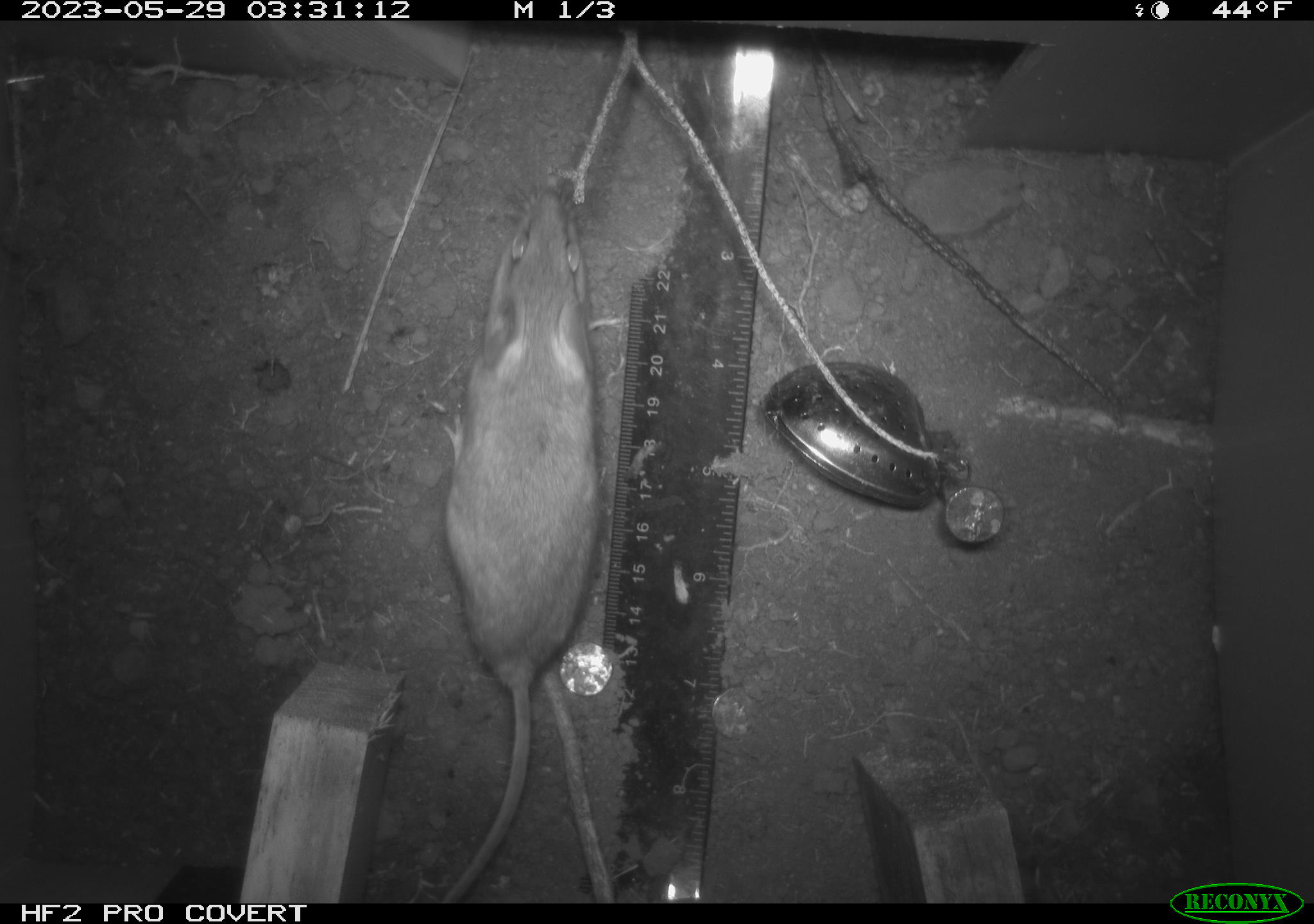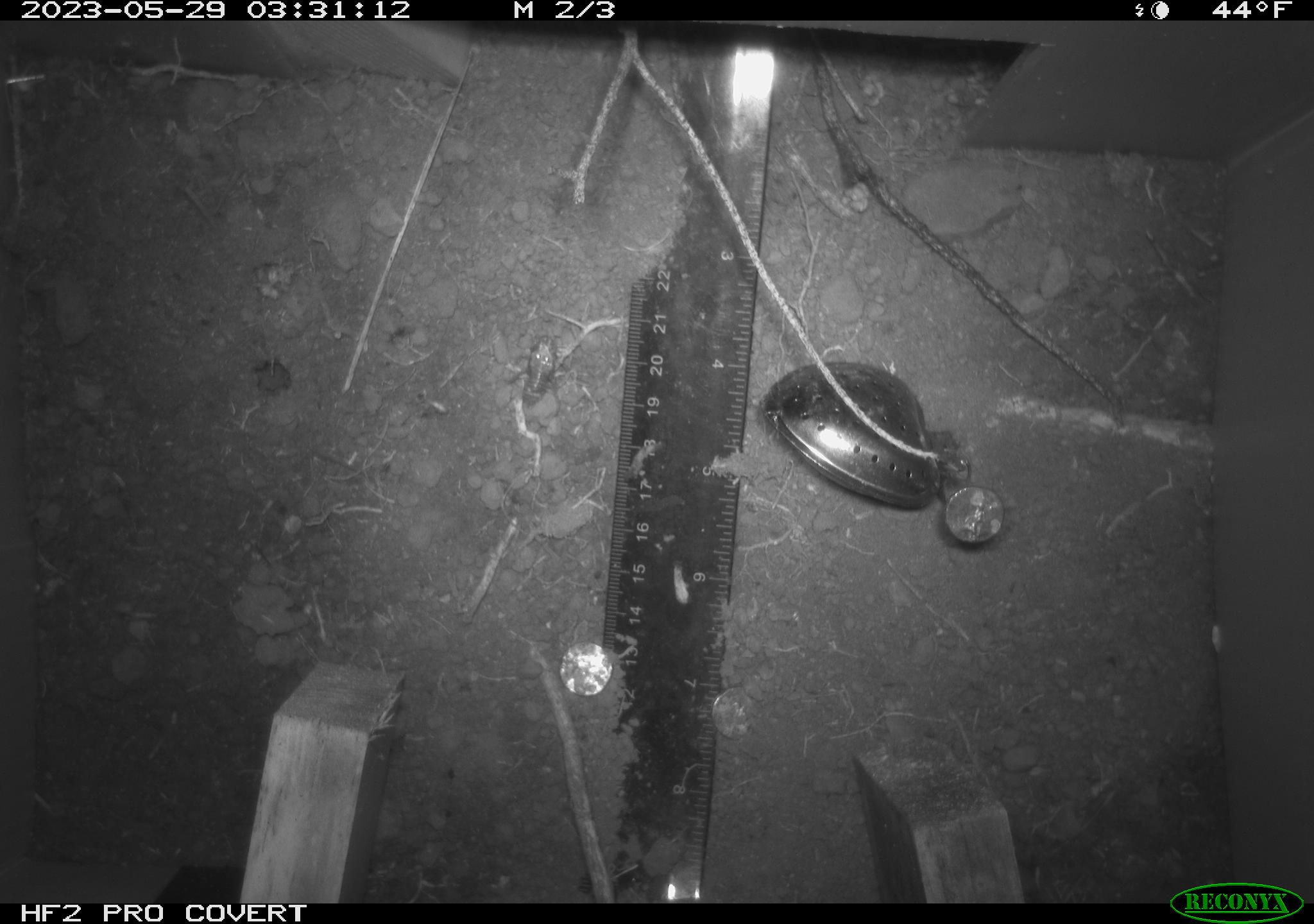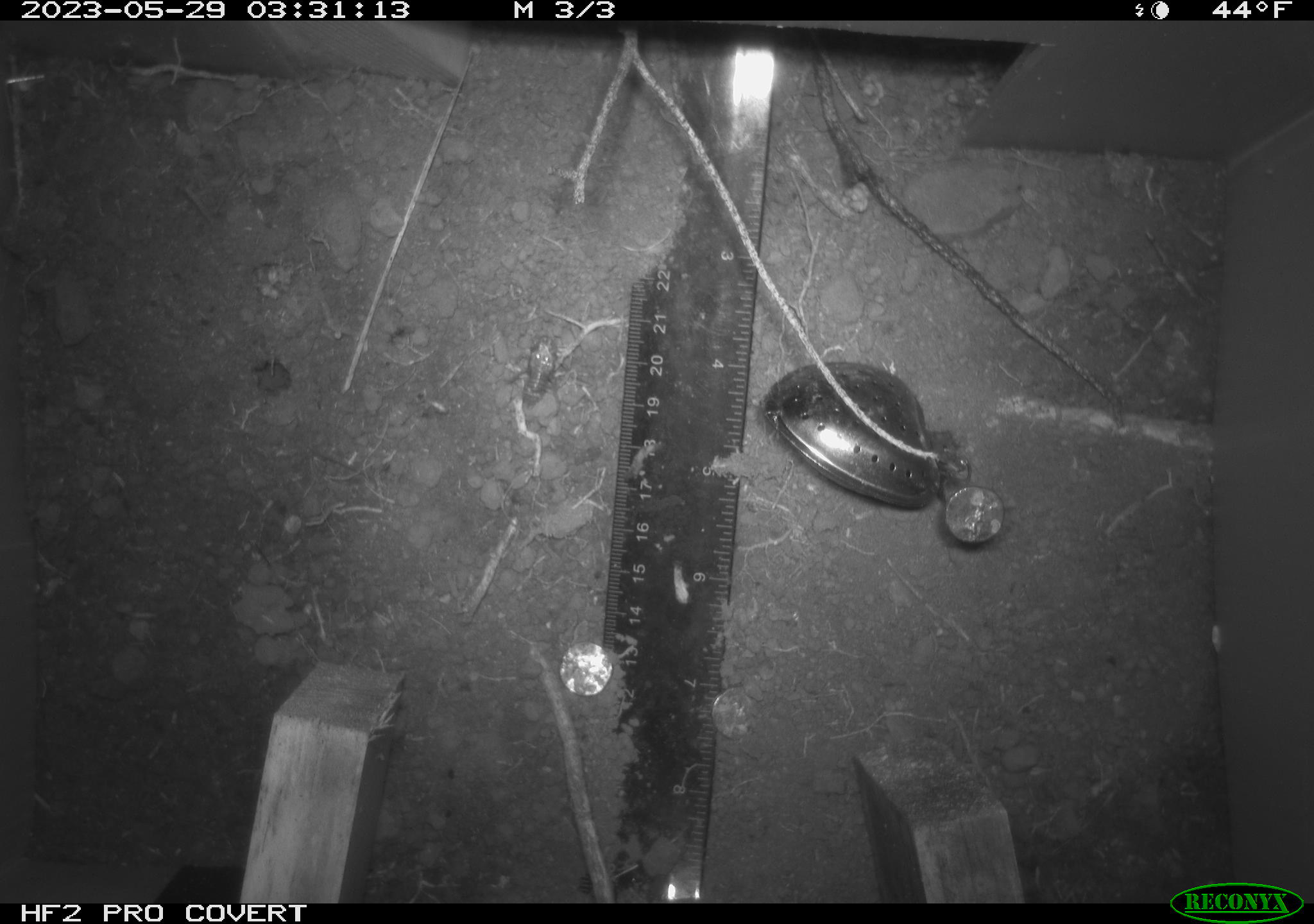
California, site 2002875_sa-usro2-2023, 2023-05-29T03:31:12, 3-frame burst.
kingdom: Animalia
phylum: Chordata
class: Mammalia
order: Rodentia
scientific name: Rodentia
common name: mouse species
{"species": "mouse species (Rodentia)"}